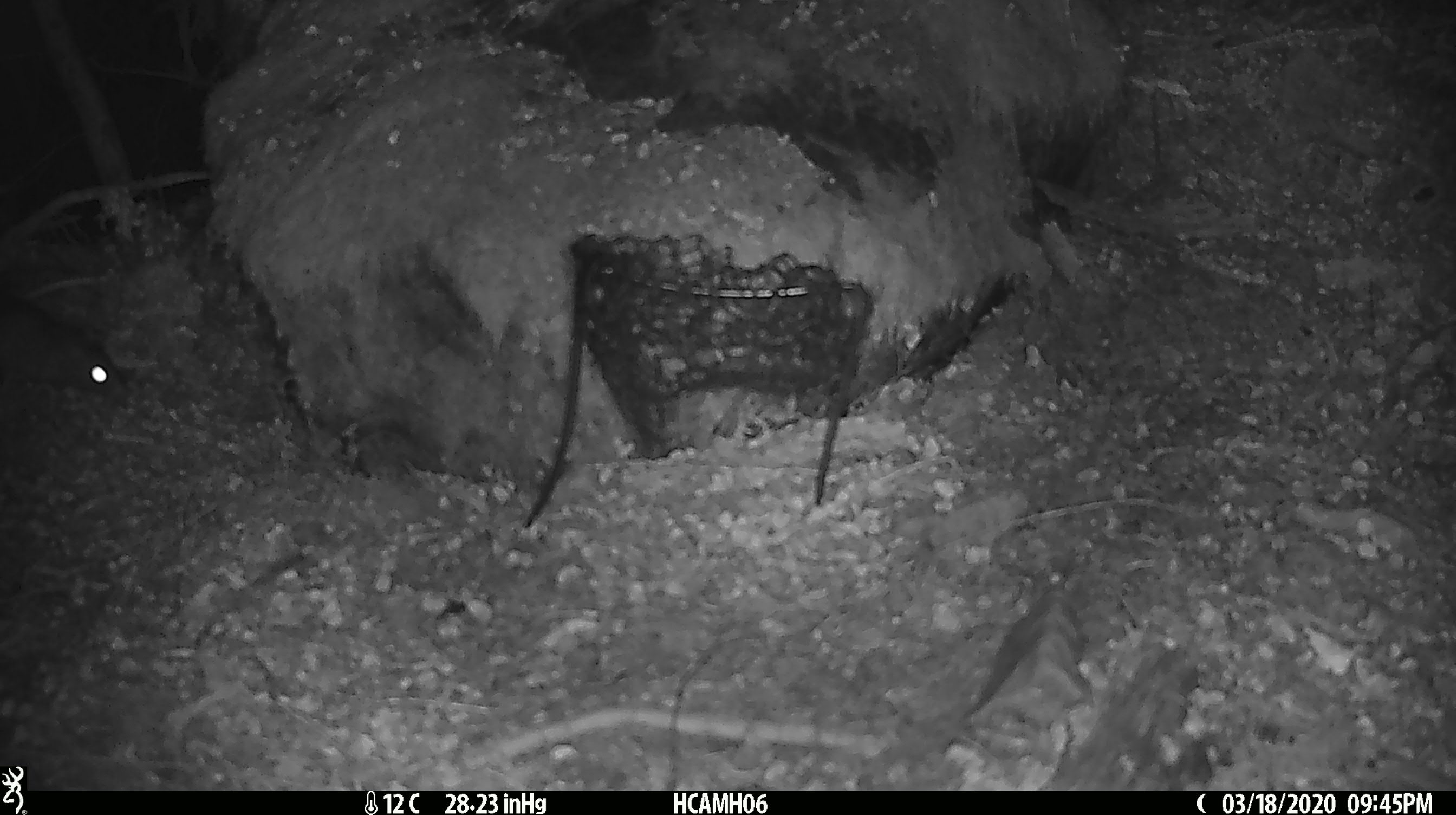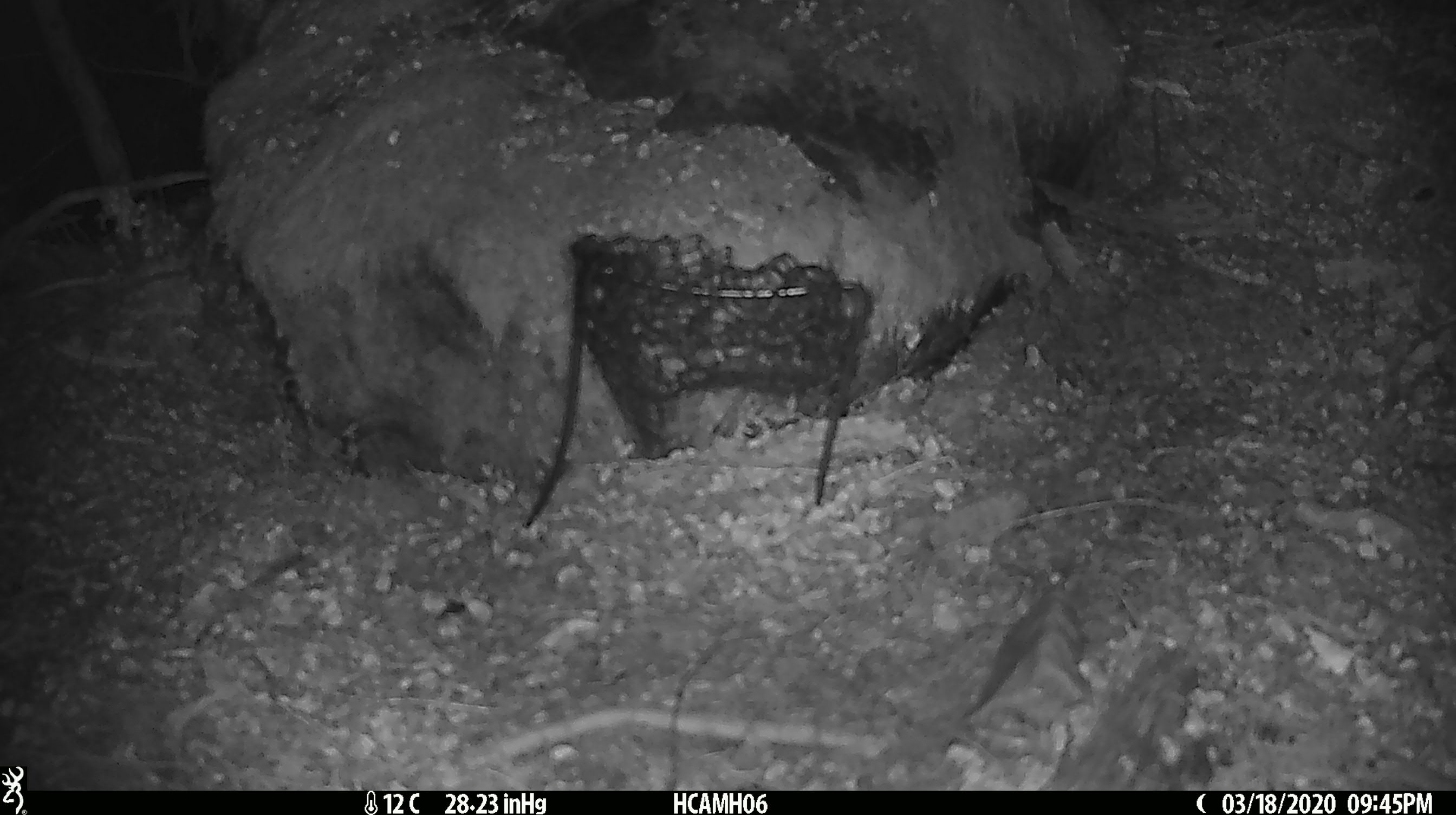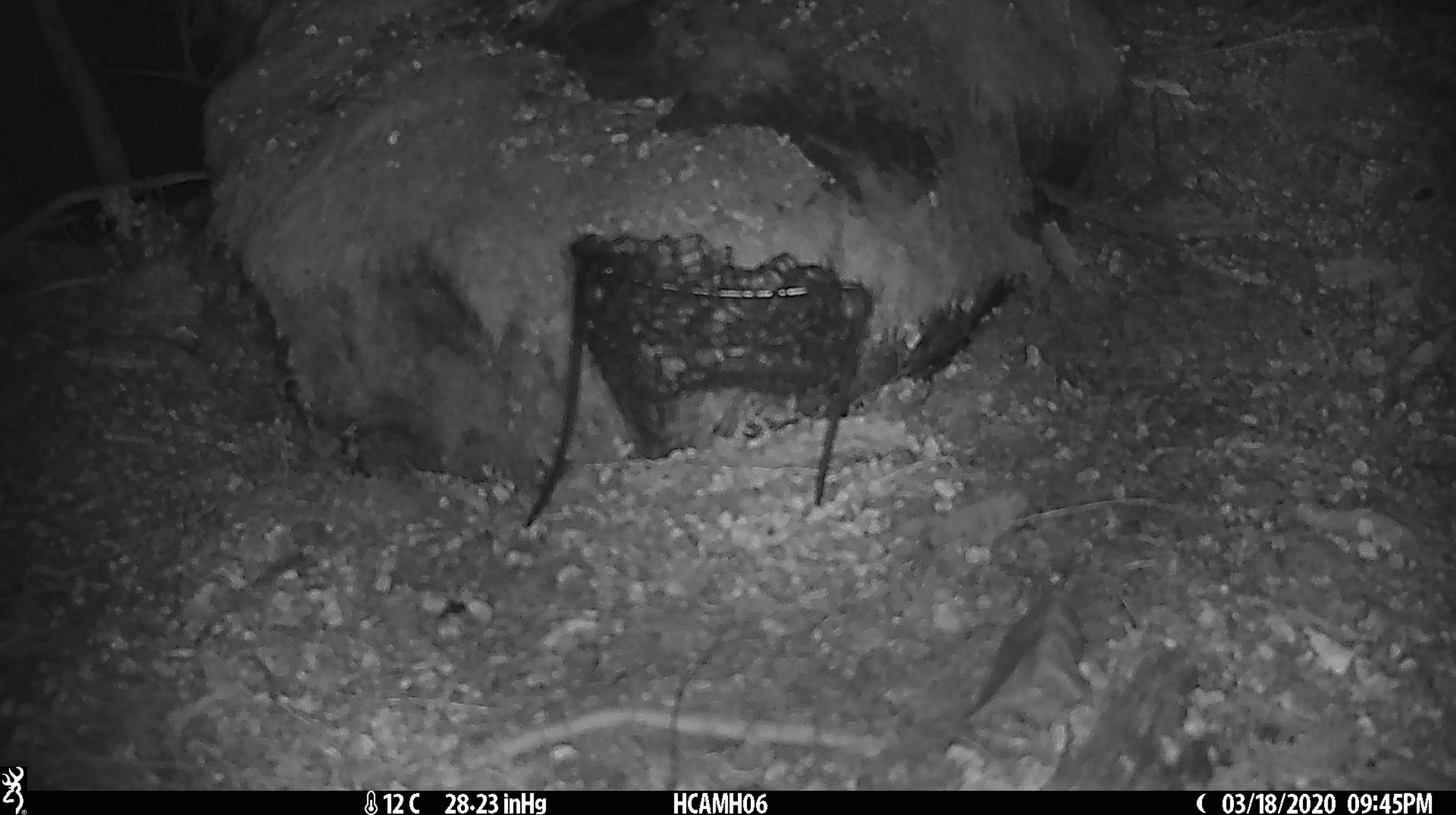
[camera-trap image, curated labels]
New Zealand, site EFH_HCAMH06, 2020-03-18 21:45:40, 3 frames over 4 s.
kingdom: Animalia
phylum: Chordata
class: Mammalia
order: Rodentia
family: Muridae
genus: Rattus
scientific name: Rattus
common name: rat